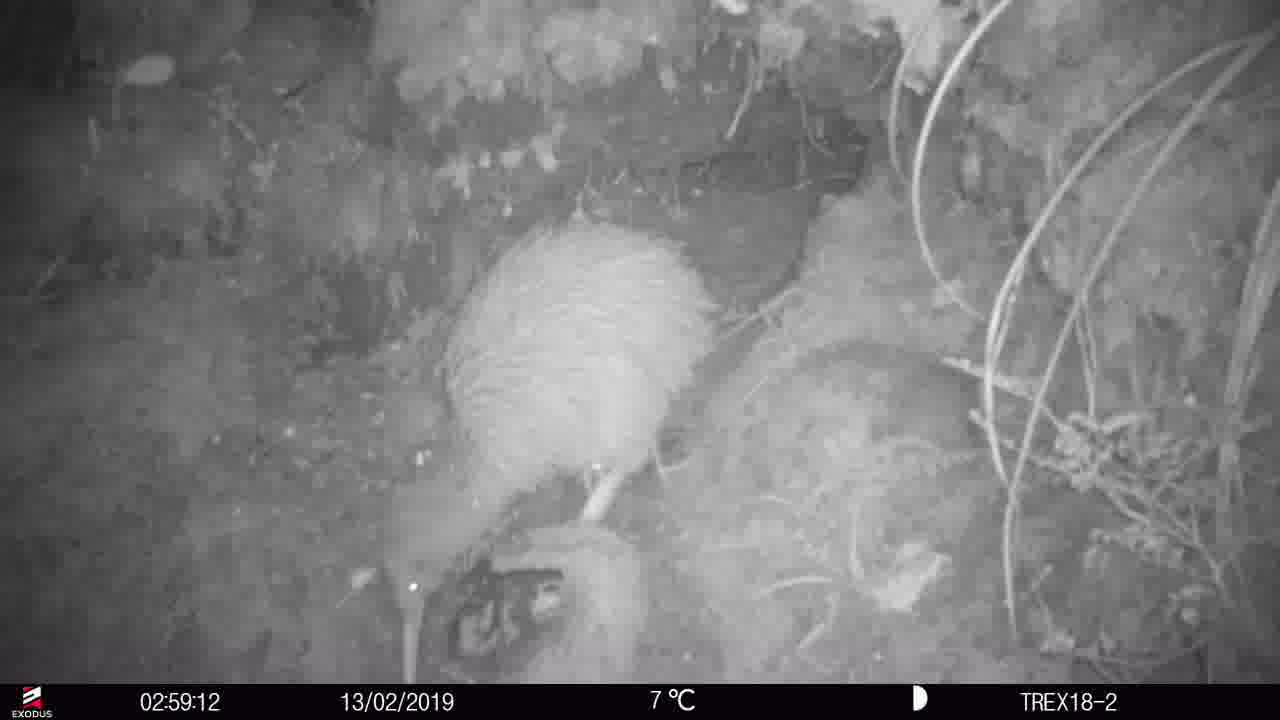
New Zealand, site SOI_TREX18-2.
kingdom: Animalia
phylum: Chordata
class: Aves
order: Apterygiformes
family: Apterygidae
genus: Apteryx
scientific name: Apteryx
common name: kiwi